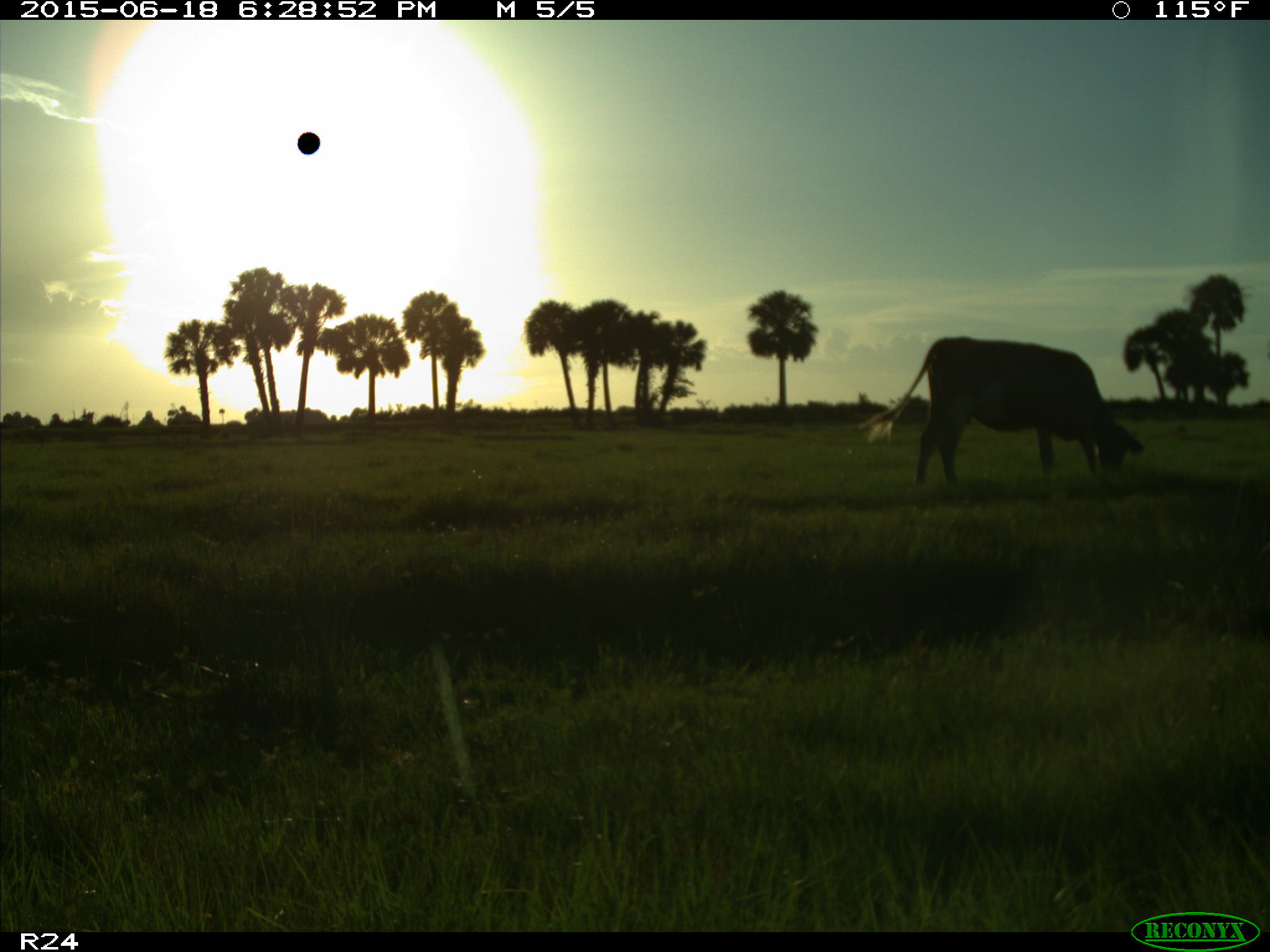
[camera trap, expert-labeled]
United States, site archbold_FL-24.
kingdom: Animalia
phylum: Chordata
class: Mammalia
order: Artiodactyla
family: Bovidae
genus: Bos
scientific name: Bos taurus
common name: domestic cow